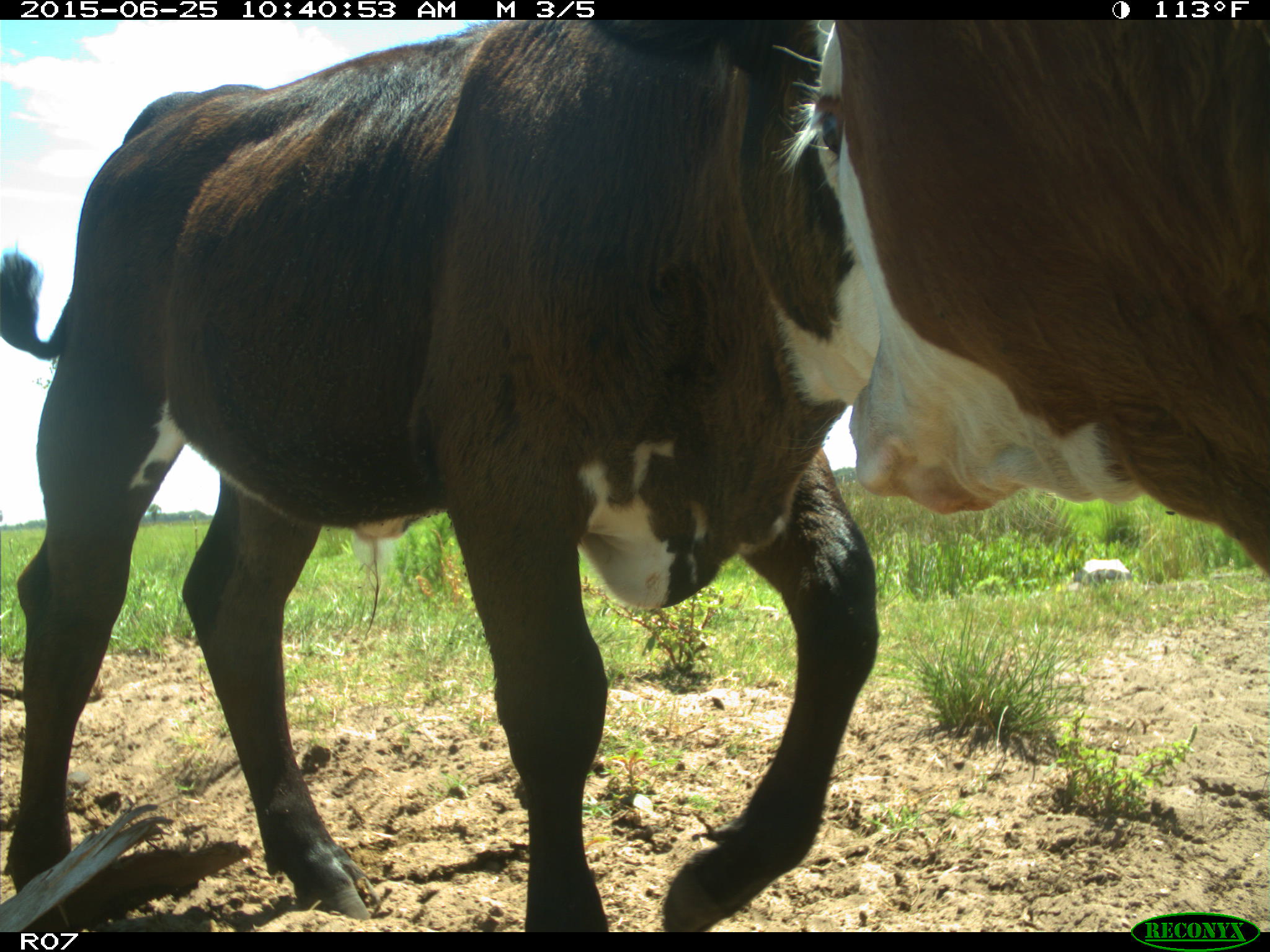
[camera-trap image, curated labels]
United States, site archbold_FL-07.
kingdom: Animalia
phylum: Chordata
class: Mammalia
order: Artiodactyla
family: Bovidae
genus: Bos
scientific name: Bos taurus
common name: domestic cow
Bos taurus (domestic cow).